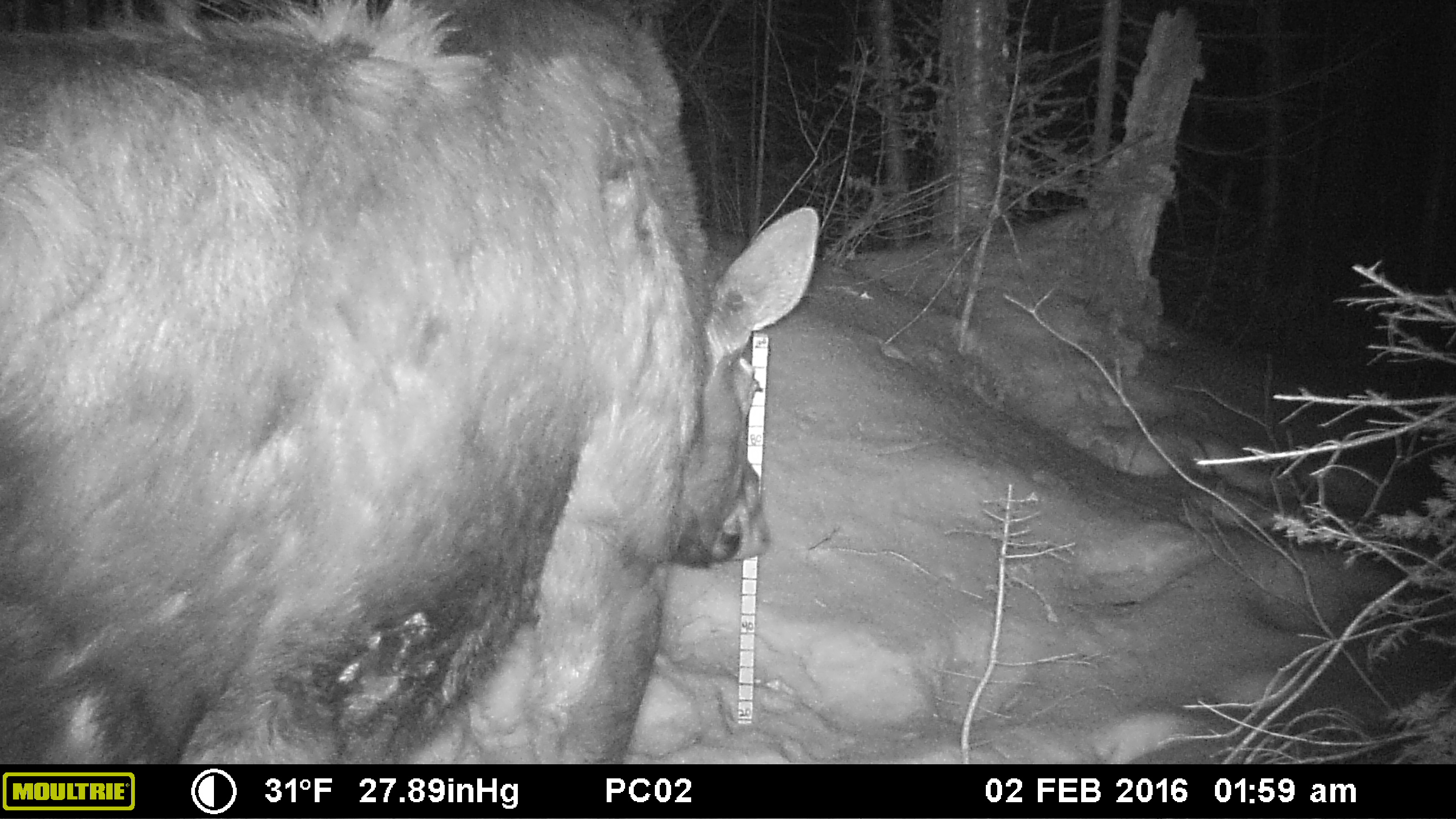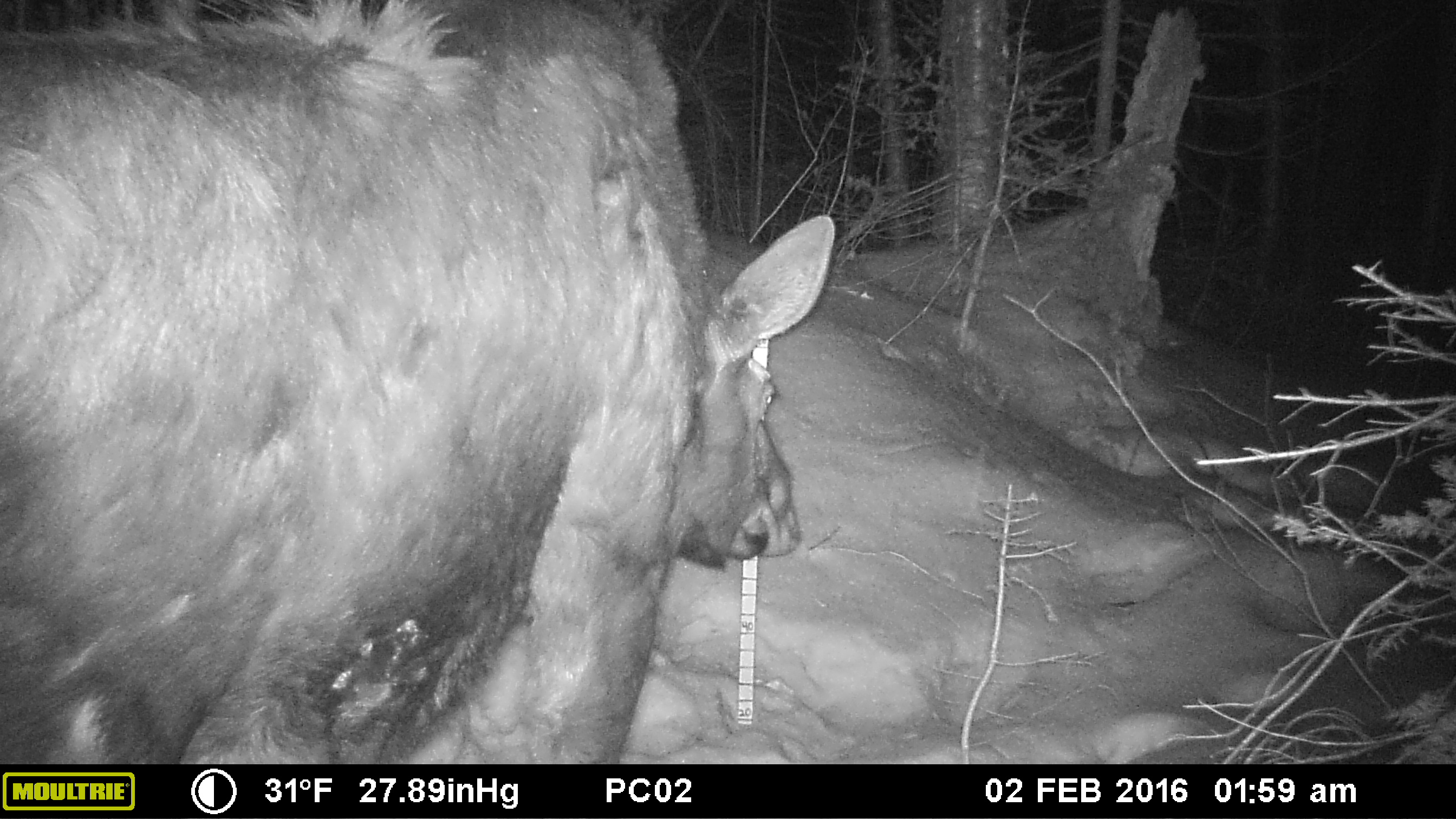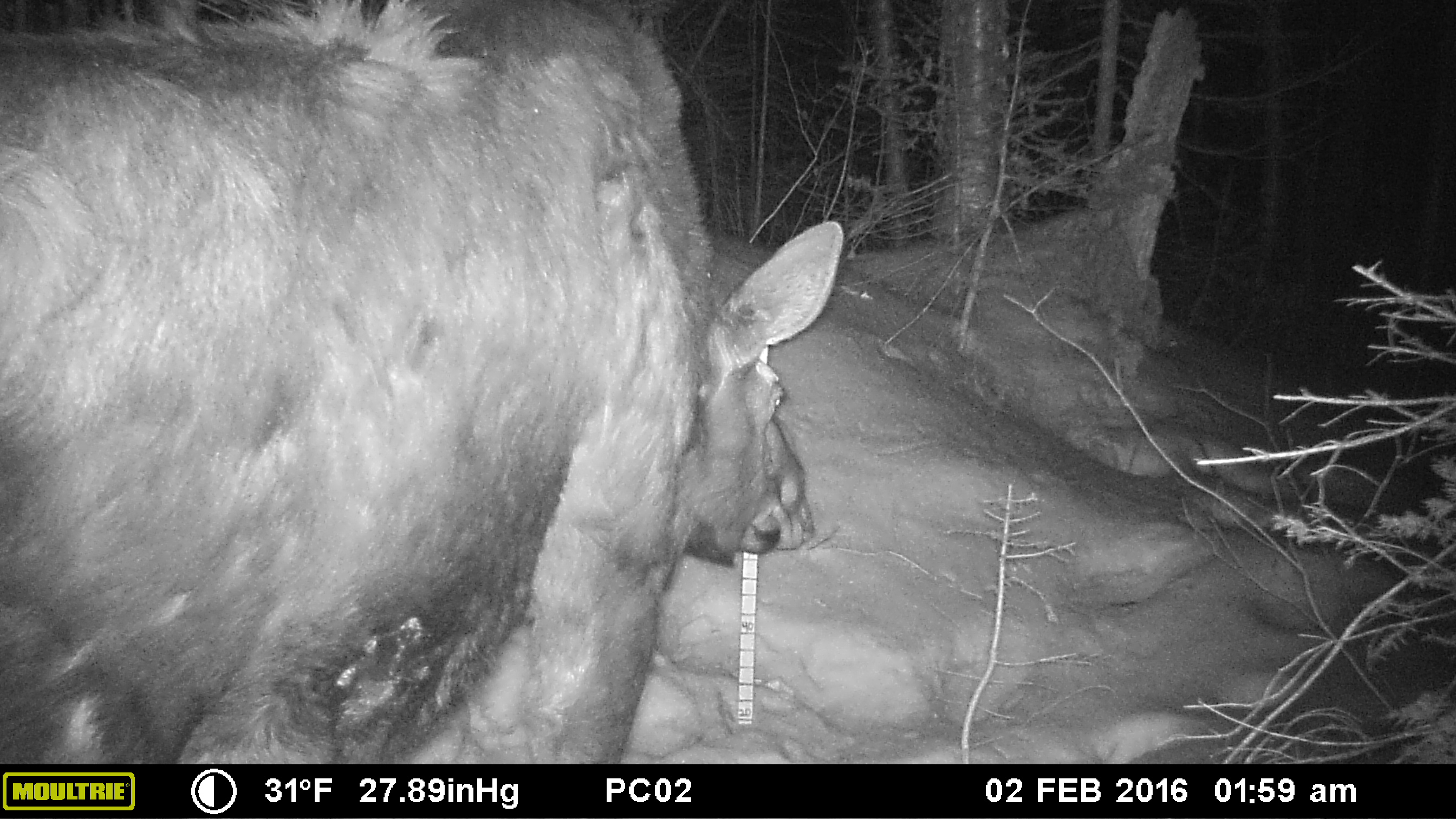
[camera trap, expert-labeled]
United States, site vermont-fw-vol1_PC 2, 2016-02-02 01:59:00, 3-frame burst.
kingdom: Animalia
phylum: Chordata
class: Mammalia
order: Artiodactyla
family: Cervidae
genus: Alces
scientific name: Alces alces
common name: moose